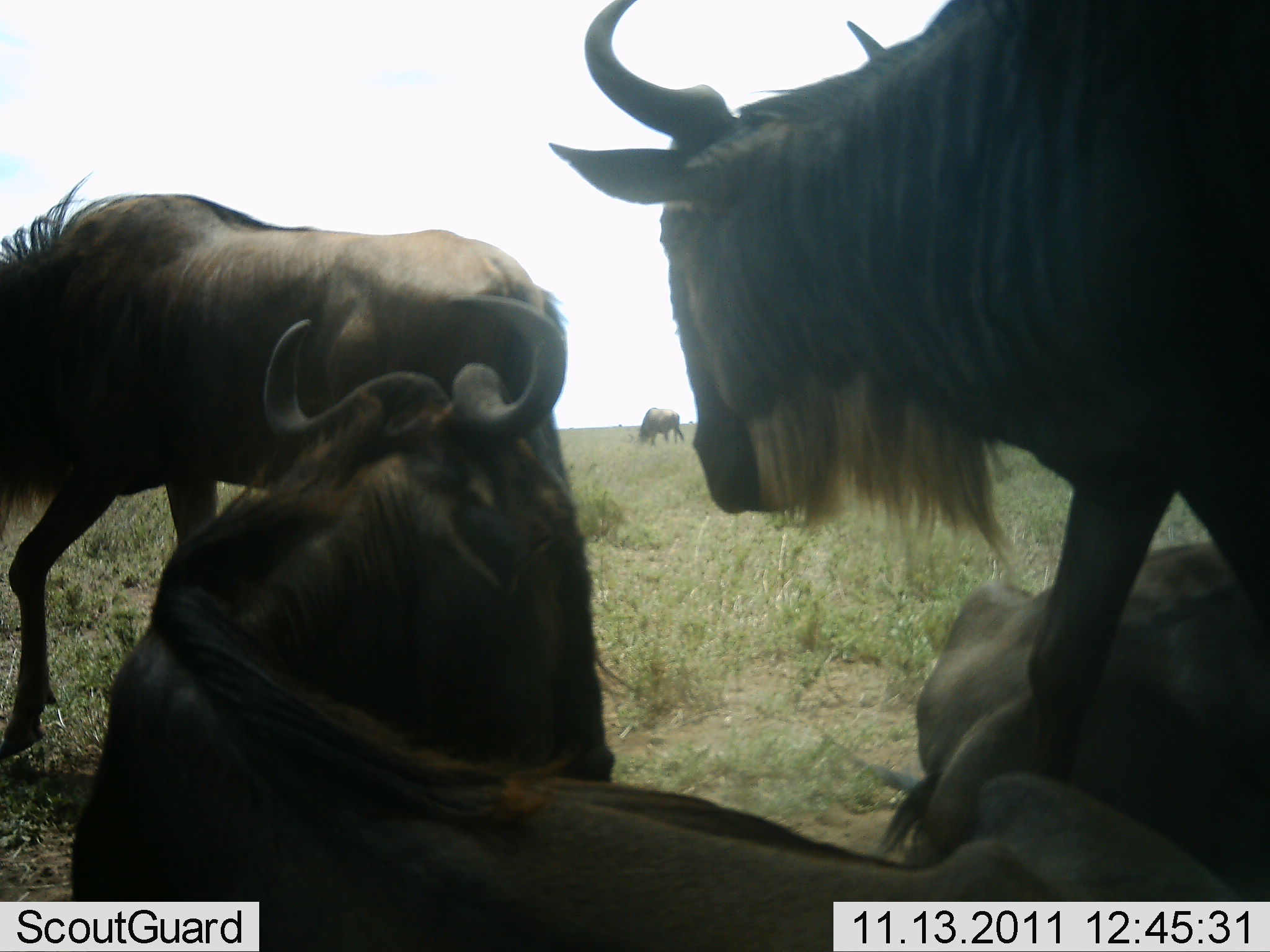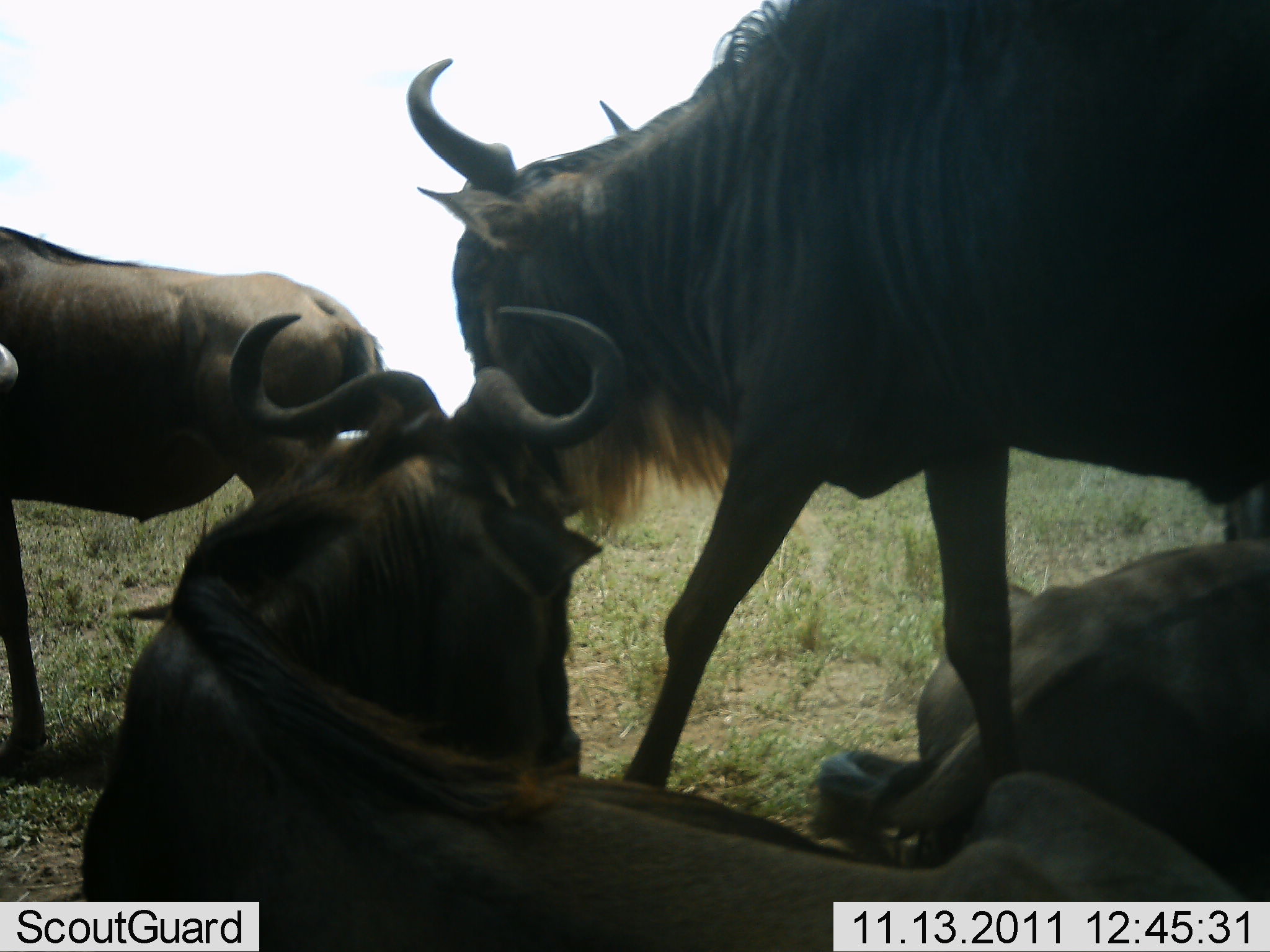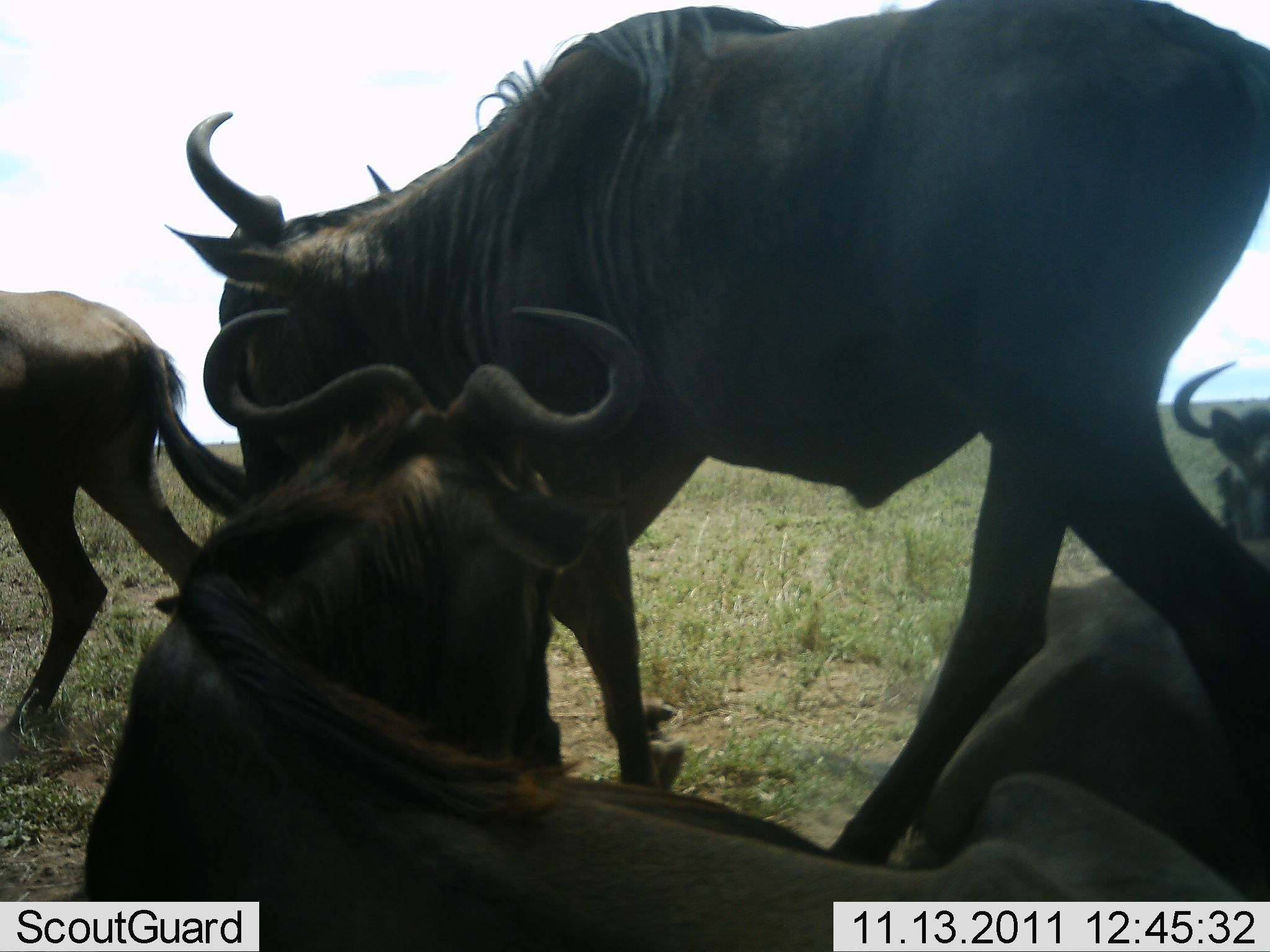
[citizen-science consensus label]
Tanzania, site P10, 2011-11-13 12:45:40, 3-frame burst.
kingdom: Animalia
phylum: Chordata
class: Mammalia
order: Artiodactyla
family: Bovidae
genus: Connochaetes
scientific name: Connochaetes taurinus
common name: blue wildebeest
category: wildebeest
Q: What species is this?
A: Wildebeest (blue wildebeest) (Connochaetes taurinus).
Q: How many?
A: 5.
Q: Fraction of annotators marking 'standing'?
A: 36%.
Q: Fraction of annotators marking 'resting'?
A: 91%.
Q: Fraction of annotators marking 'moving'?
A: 55%.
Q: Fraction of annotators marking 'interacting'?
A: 18%.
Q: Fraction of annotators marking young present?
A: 0%.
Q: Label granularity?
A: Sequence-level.